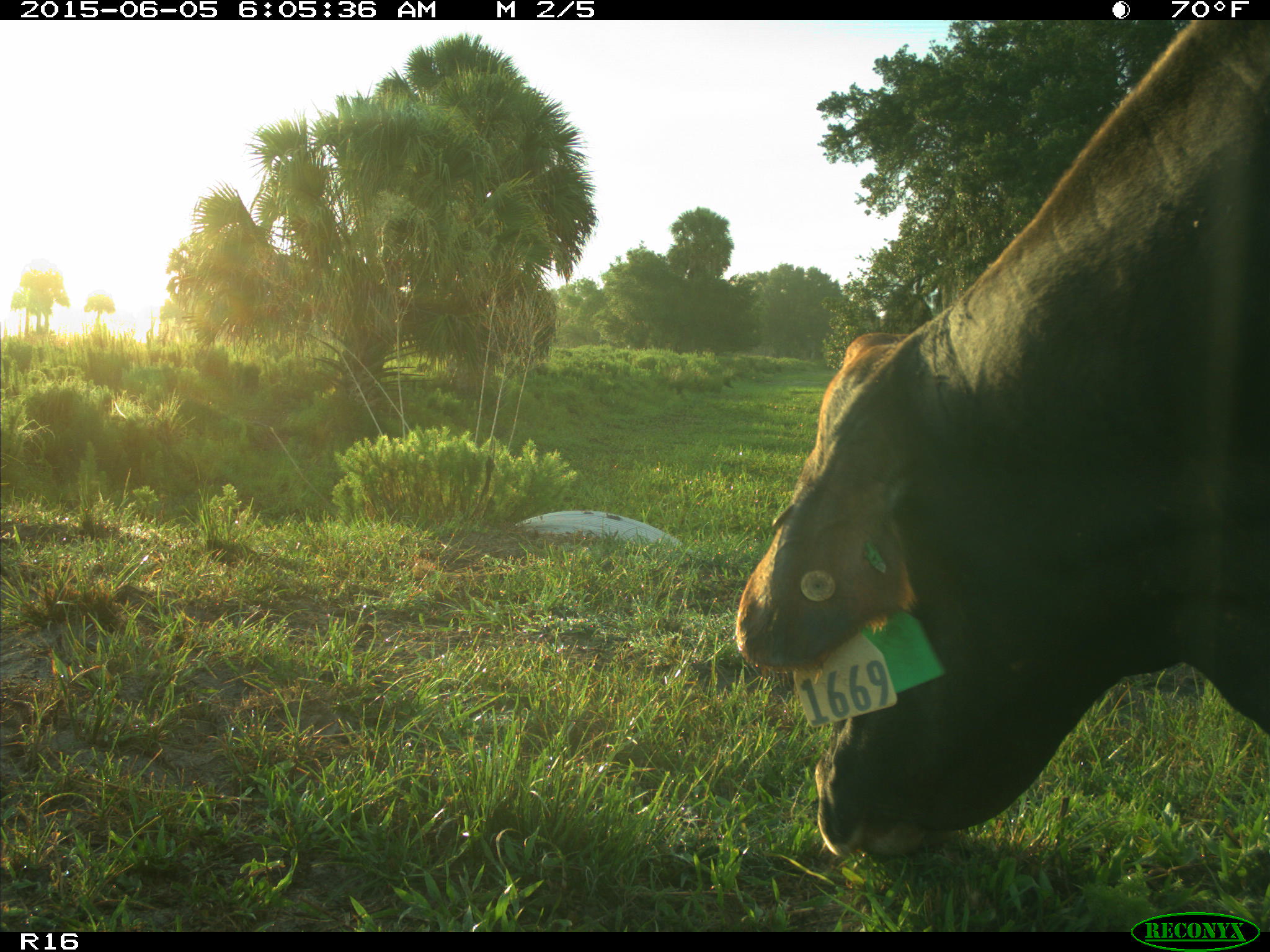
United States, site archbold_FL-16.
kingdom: Animalia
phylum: Chordata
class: Mammalia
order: Artiodactyla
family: Bovidae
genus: Bos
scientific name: Bos taurus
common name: domestic cow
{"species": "Bos taurus (domestic cow)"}